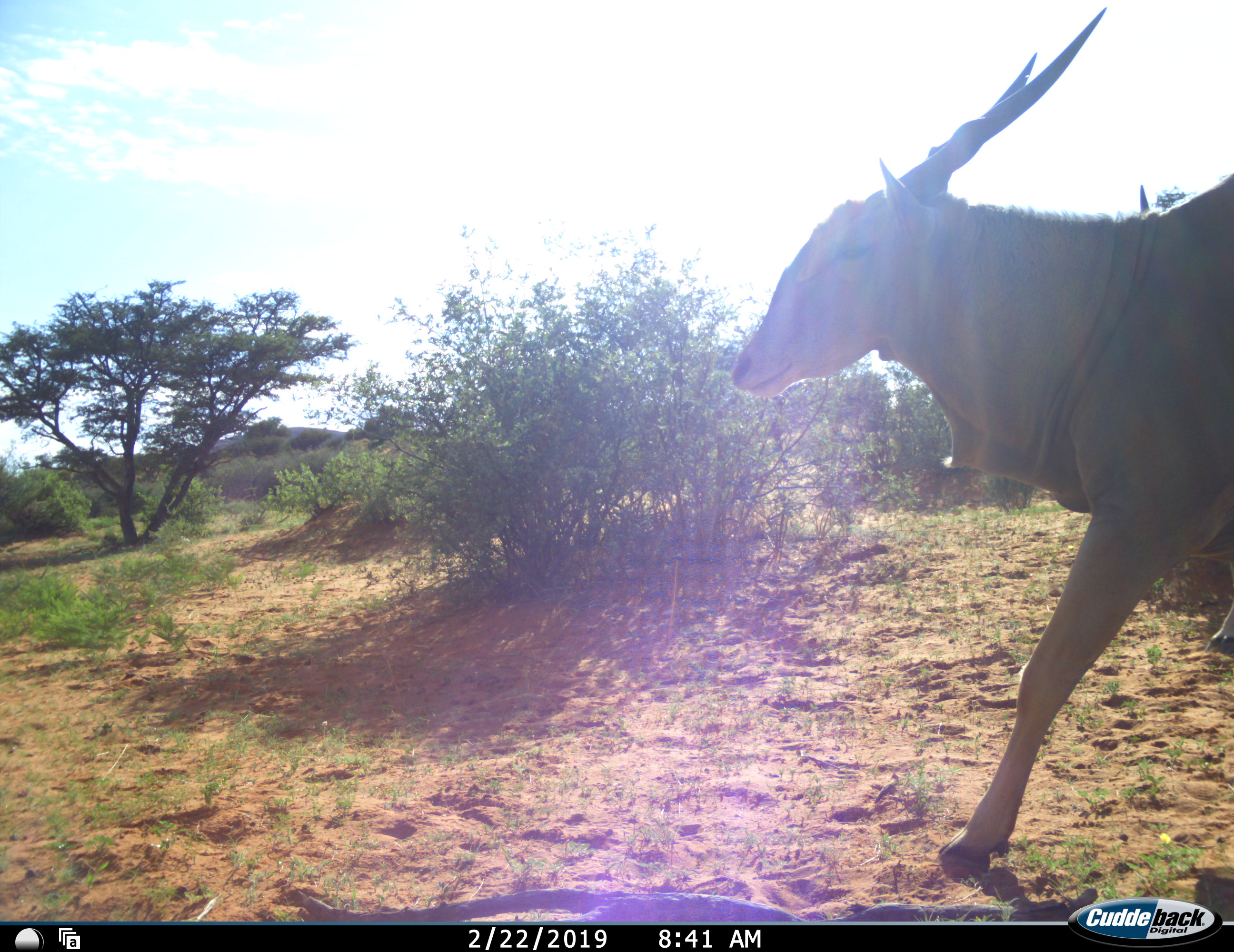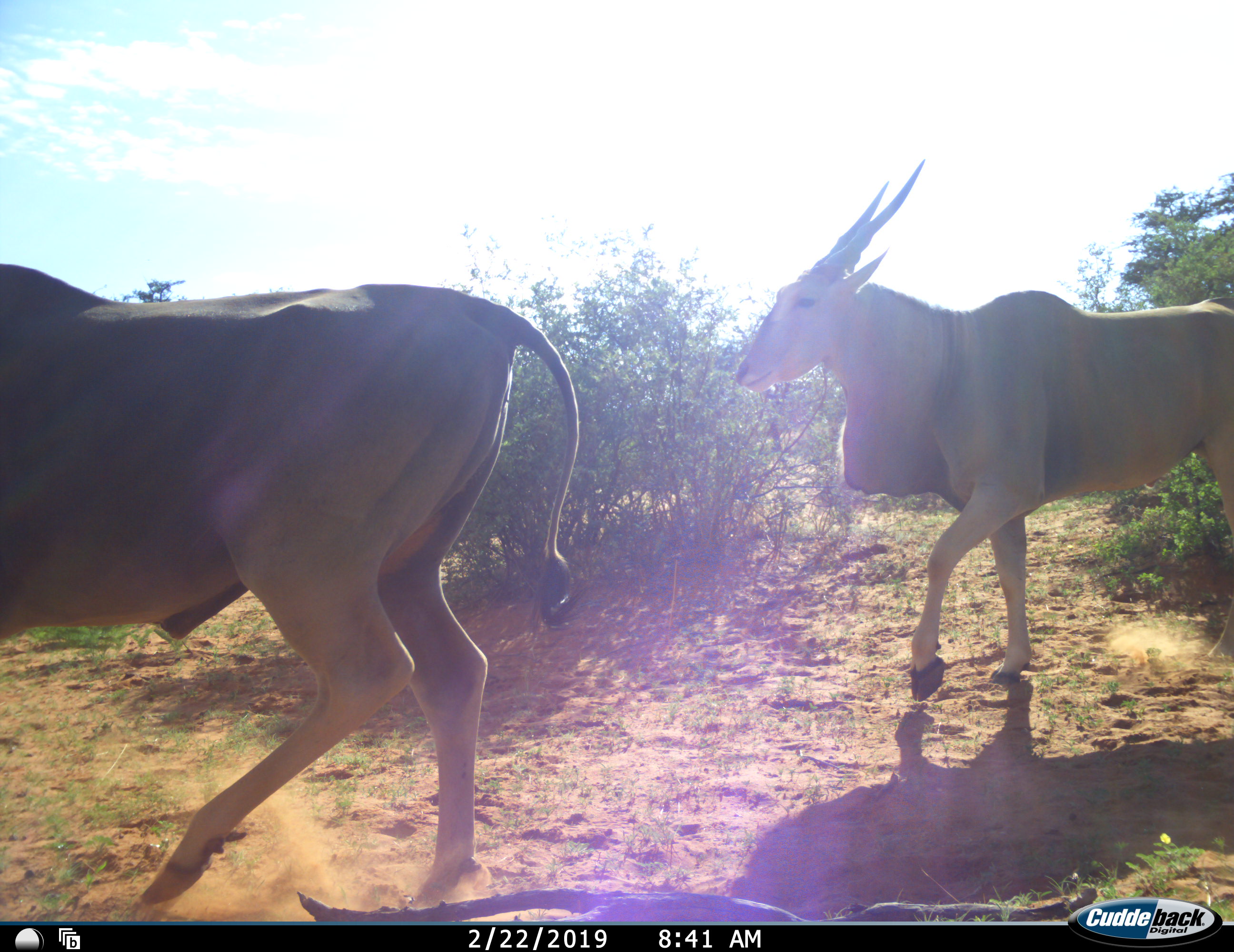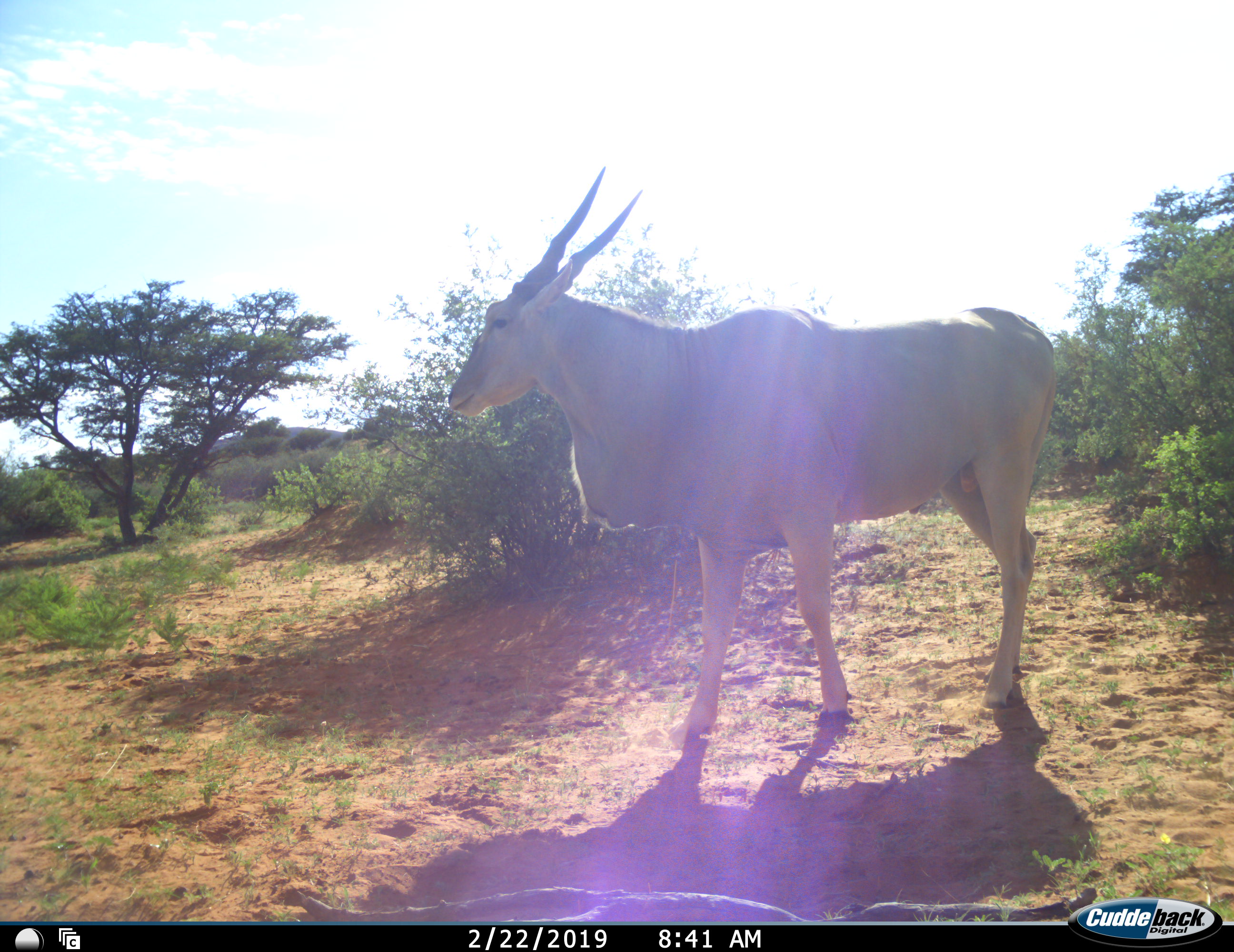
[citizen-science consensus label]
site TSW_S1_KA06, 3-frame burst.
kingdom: Animalia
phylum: Chordata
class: Mammalia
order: Artiodactyla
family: Bovidae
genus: Tragelaphus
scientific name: Tragelaphus oryx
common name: eland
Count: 2.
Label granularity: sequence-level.